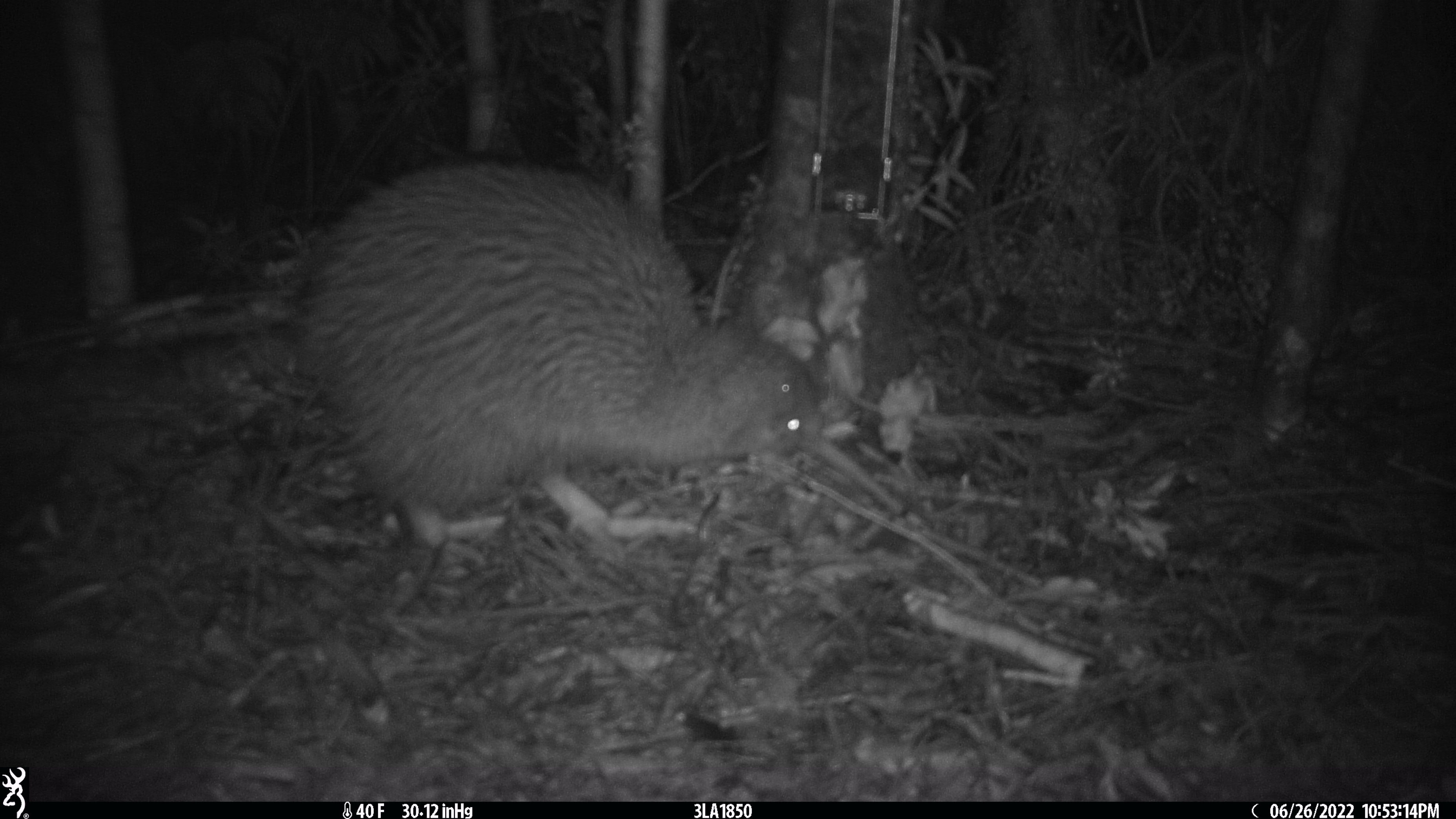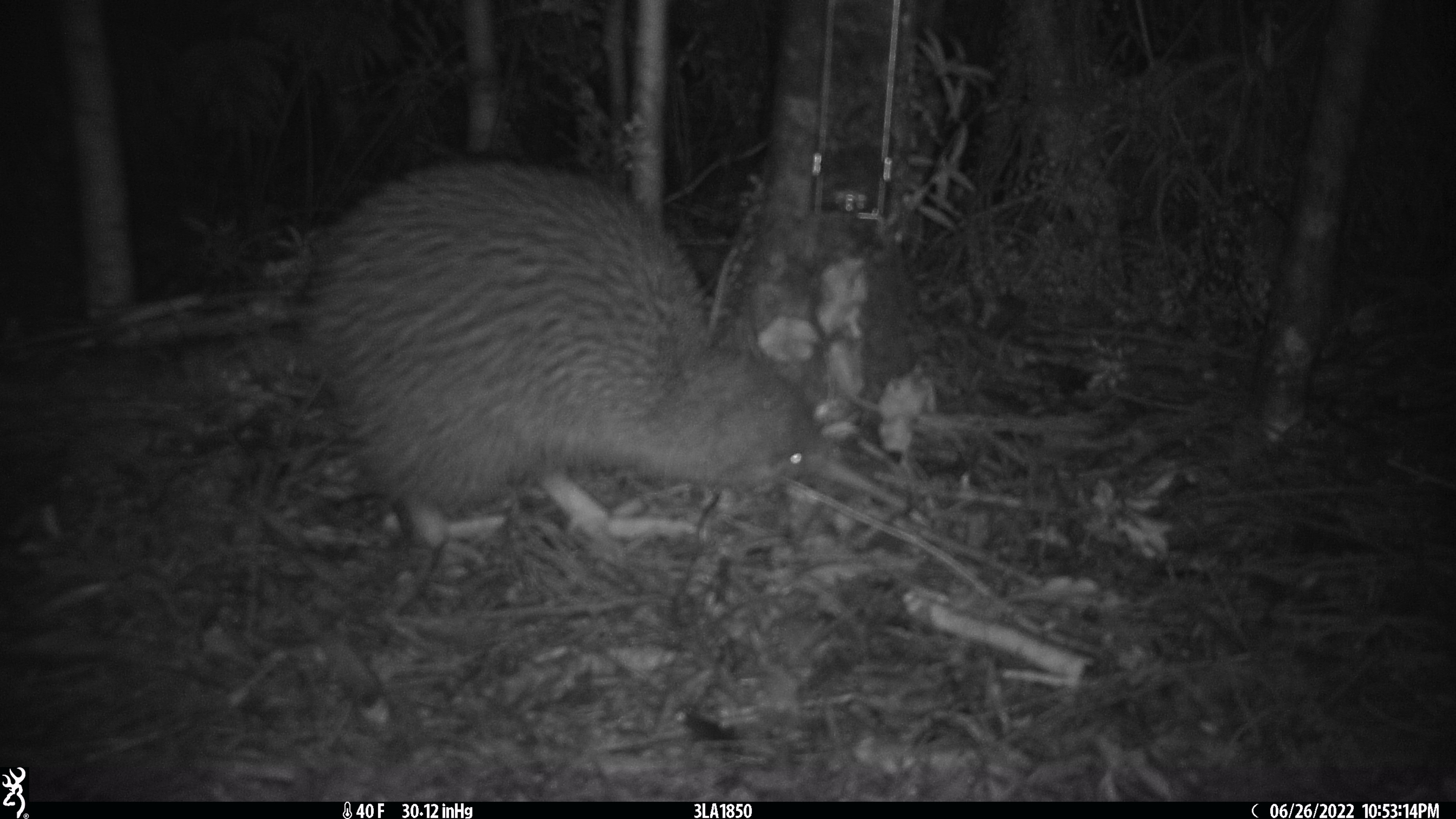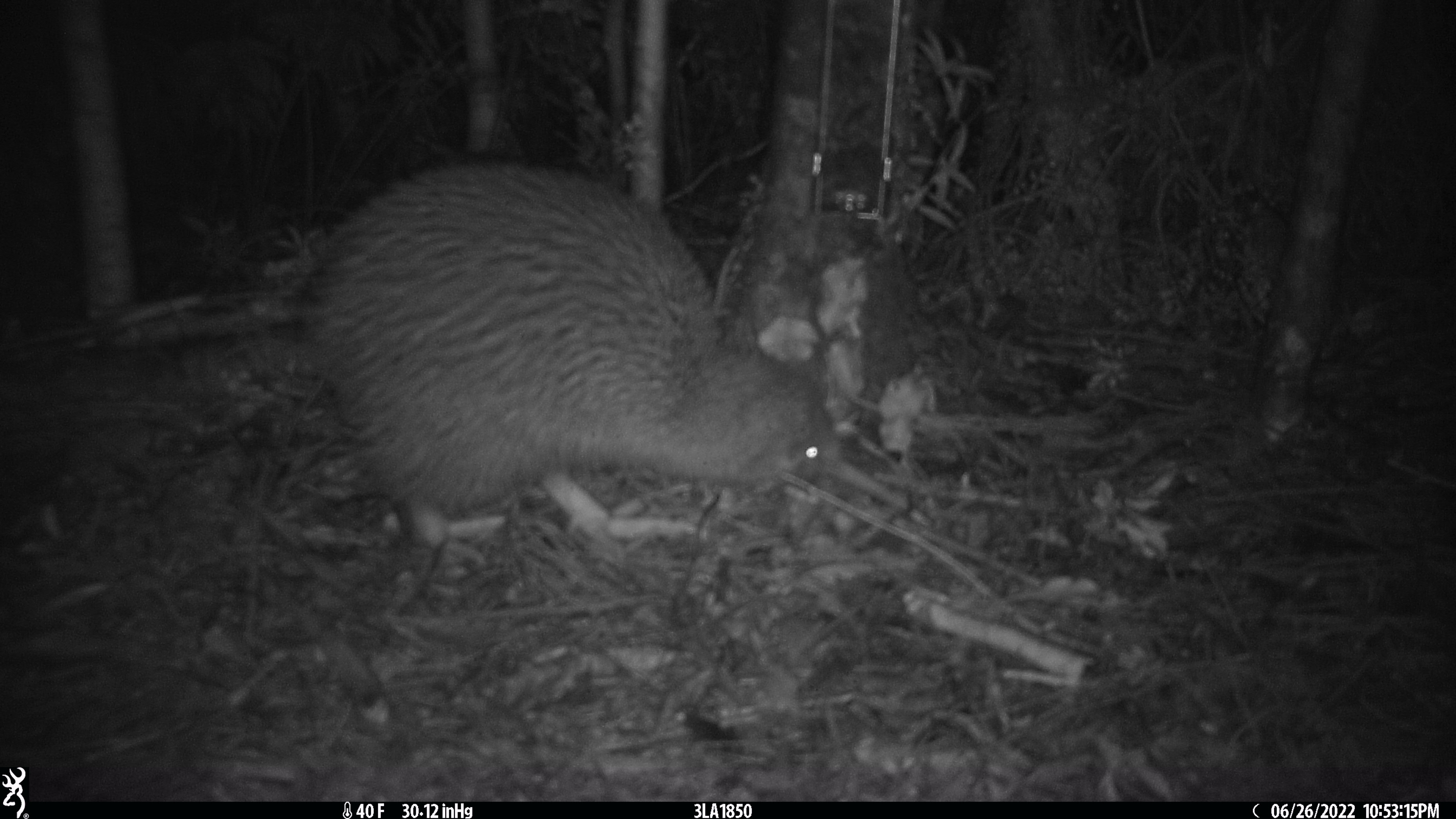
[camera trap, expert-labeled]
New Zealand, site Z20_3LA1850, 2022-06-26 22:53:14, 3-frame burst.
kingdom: Animalia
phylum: Chordata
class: Aves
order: Apterygiformes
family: Apterygidae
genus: Apteryx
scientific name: Apteryx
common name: kiwi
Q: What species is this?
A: Kiwi (Apteryx).